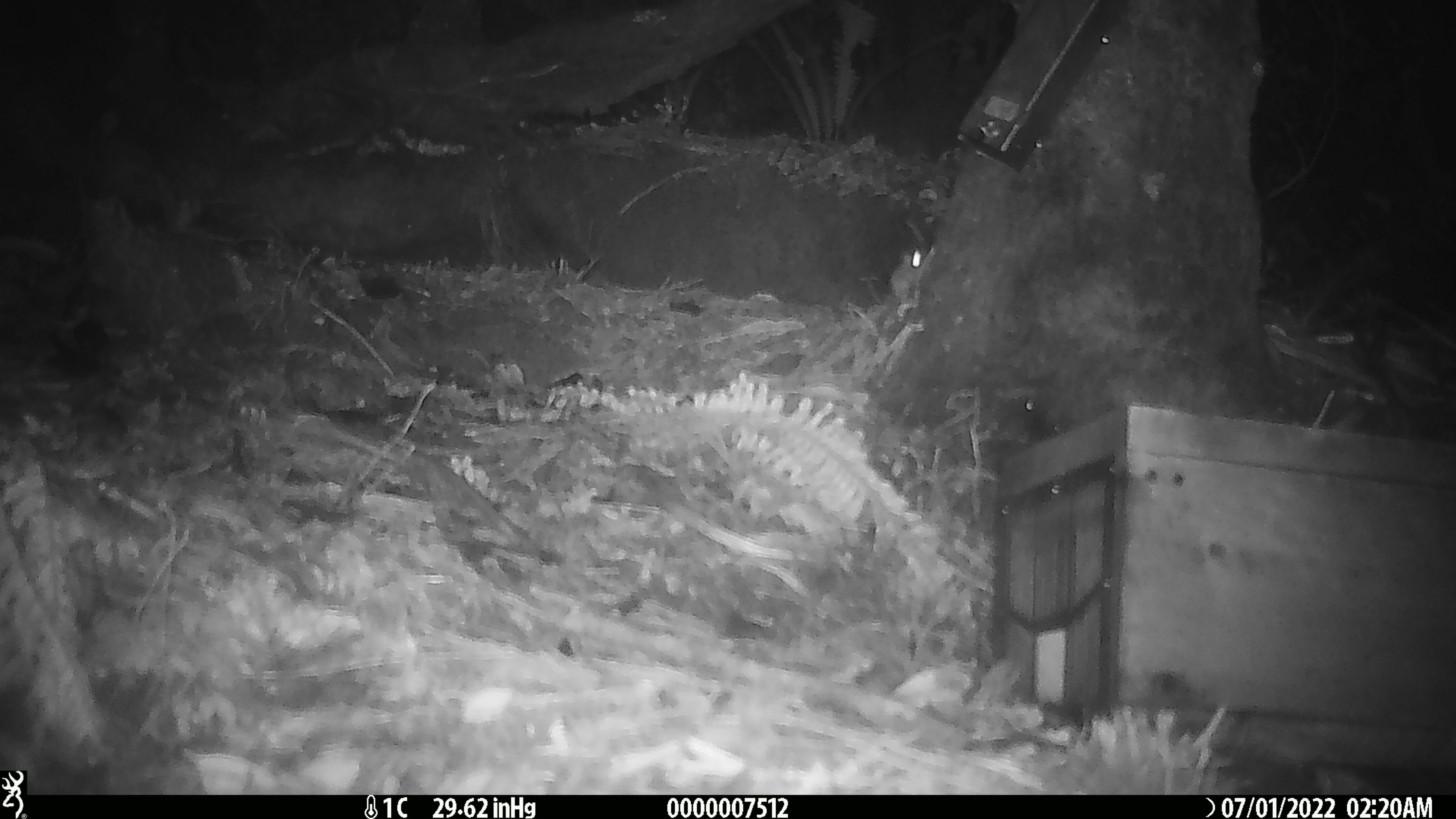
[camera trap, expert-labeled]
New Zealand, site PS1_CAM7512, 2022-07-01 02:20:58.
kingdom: Animalia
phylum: Chordata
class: Mammalia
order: Rodentia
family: Muridae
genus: Mus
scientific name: Mus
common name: mouse